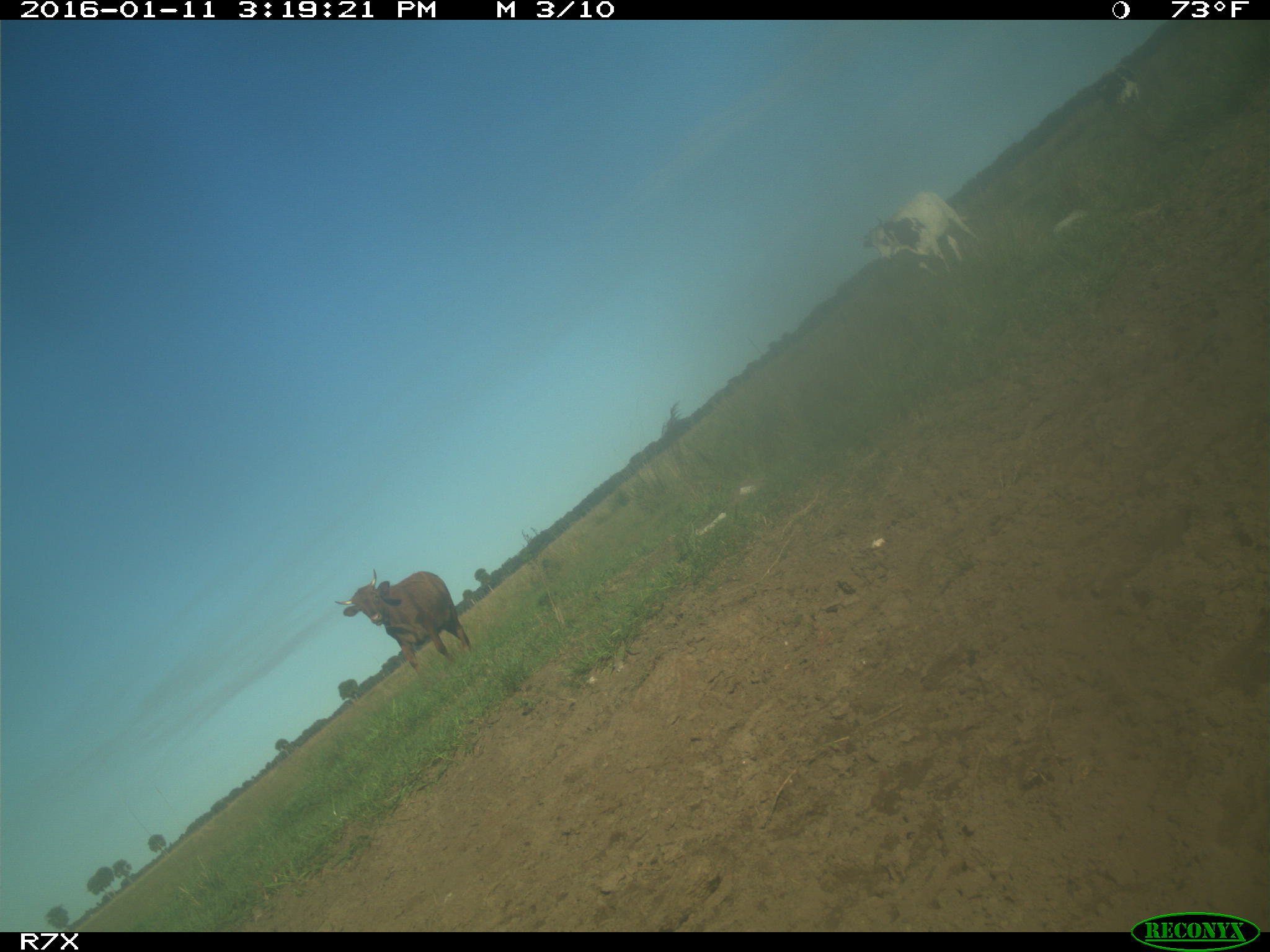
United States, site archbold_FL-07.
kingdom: Animalia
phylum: Chordata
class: Mammalia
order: Artiodactyla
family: Bovidae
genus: Bos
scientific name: Bos taurus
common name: domestic cow